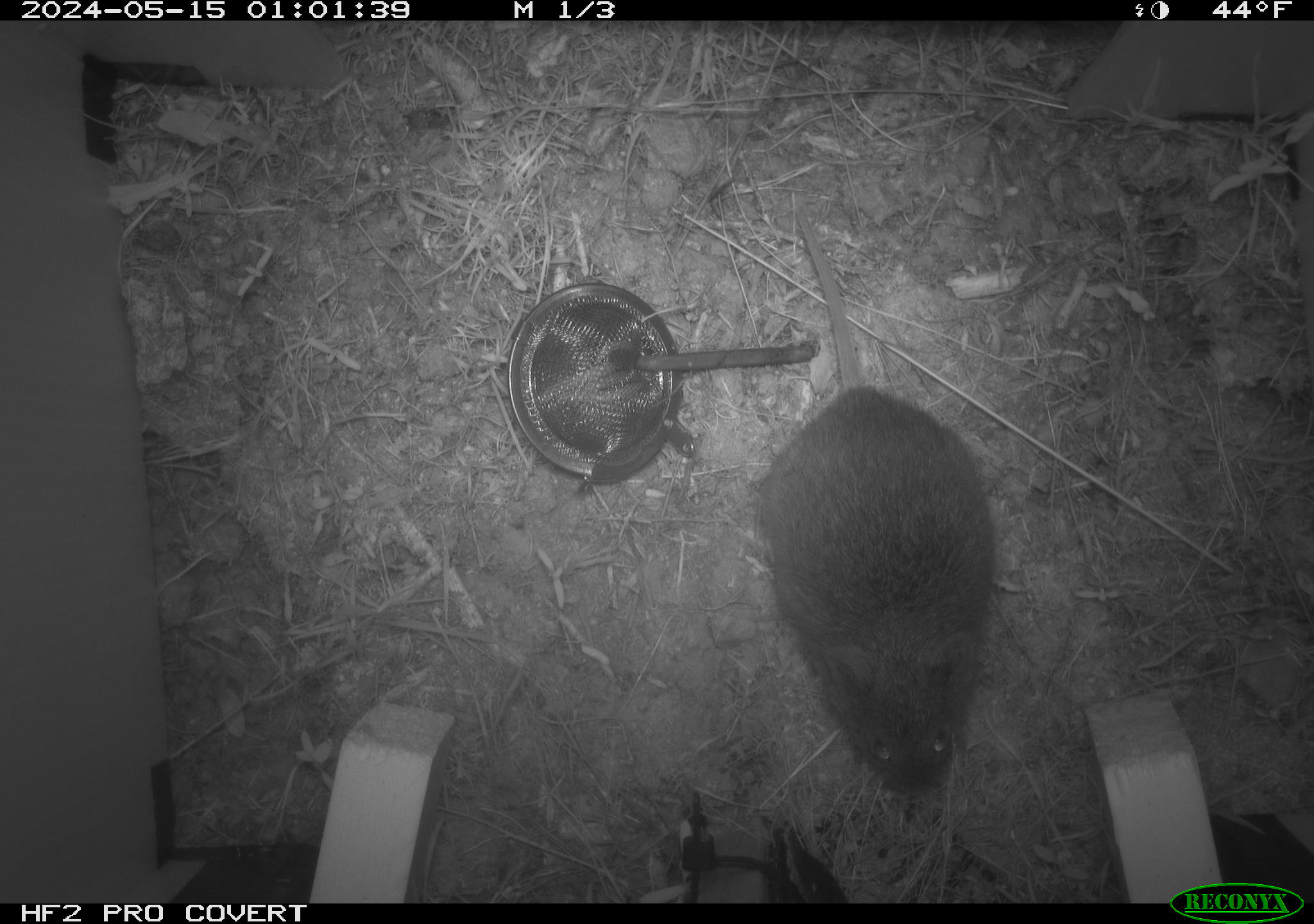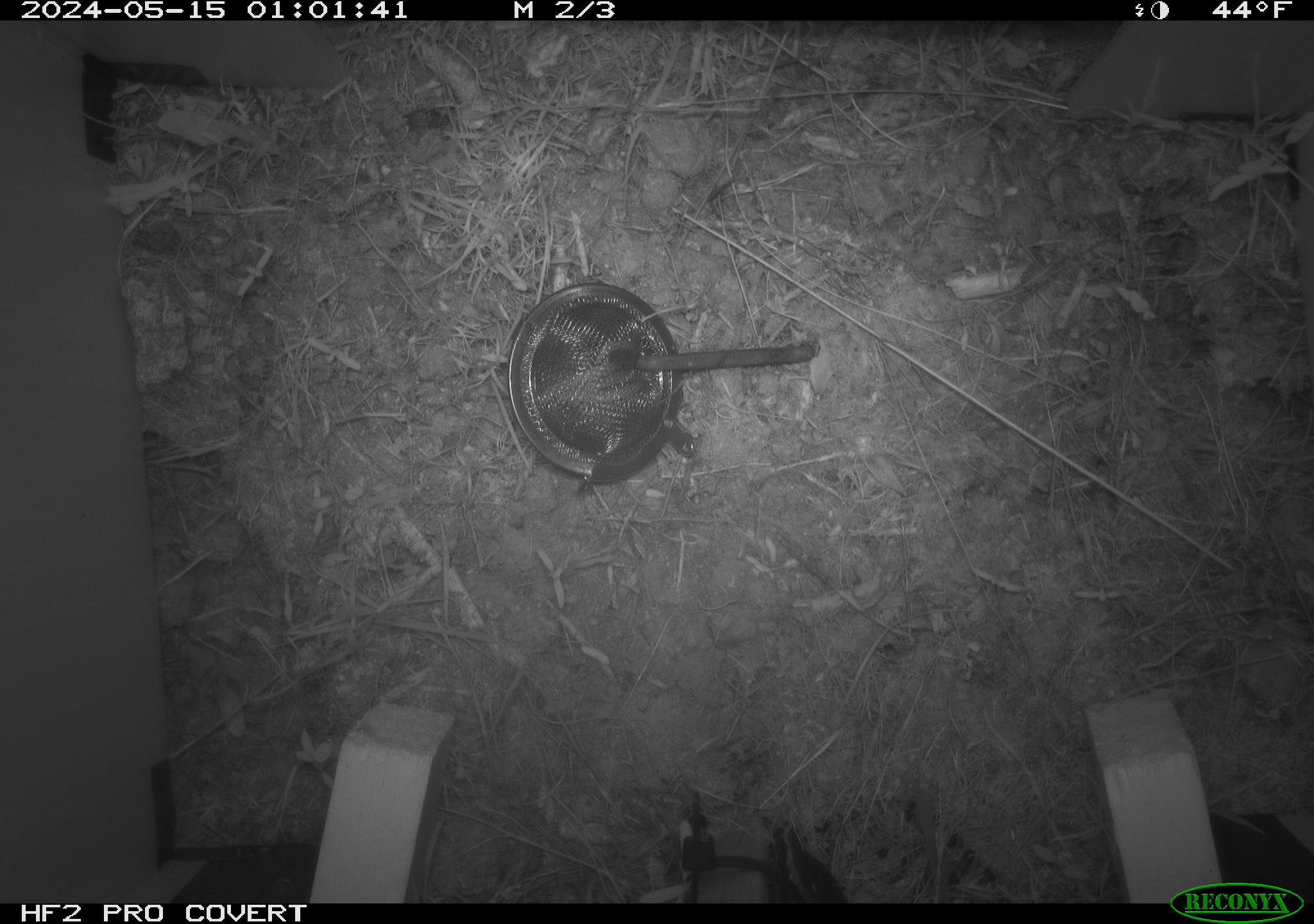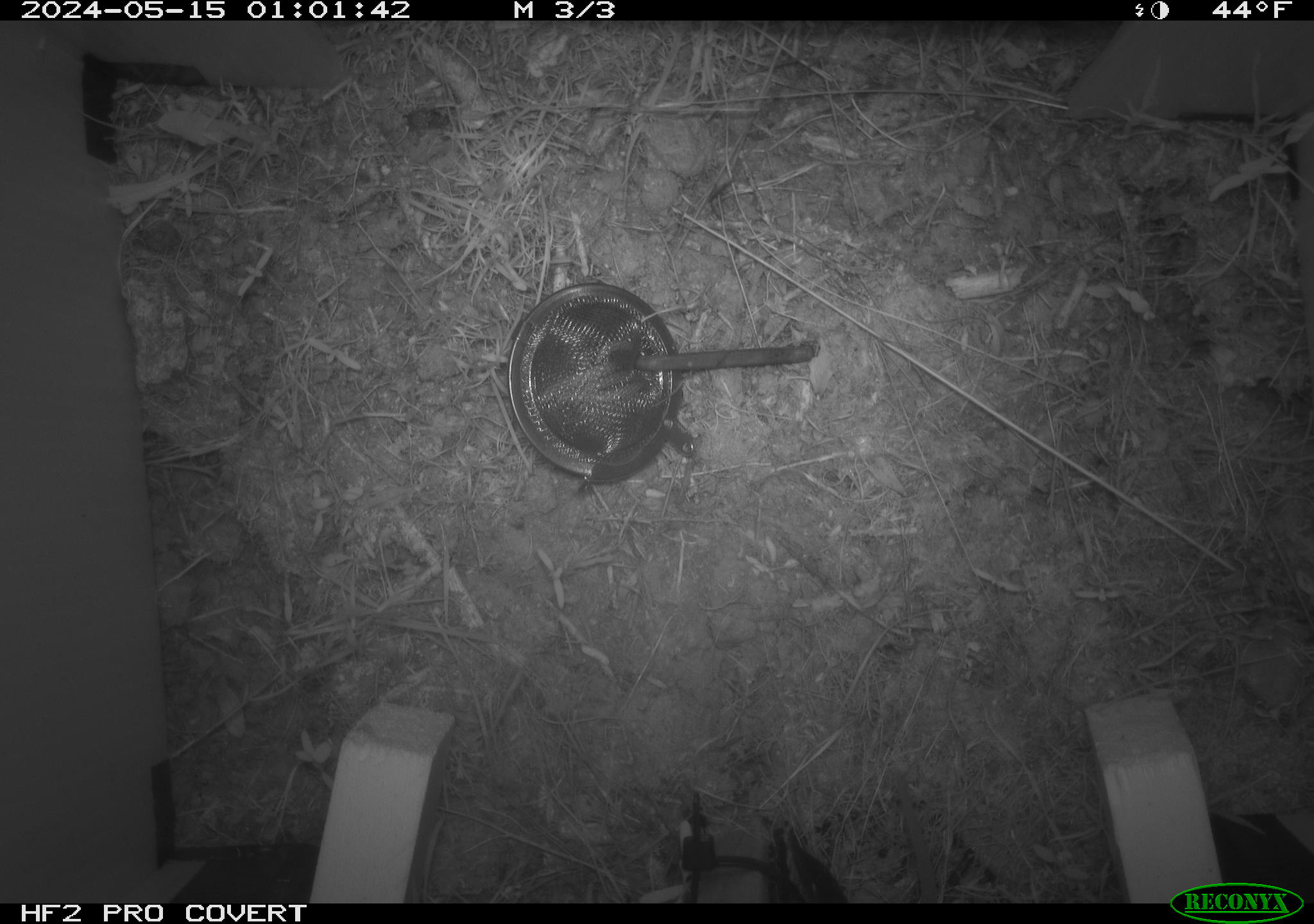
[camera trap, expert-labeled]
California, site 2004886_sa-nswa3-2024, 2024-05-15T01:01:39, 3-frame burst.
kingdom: Animalia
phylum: Chordata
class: Mammalia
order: Rodentia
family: Cricetidae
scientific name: Arvicolinae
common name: voles, lemmings, and muskrats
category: arvicolinae subfamily